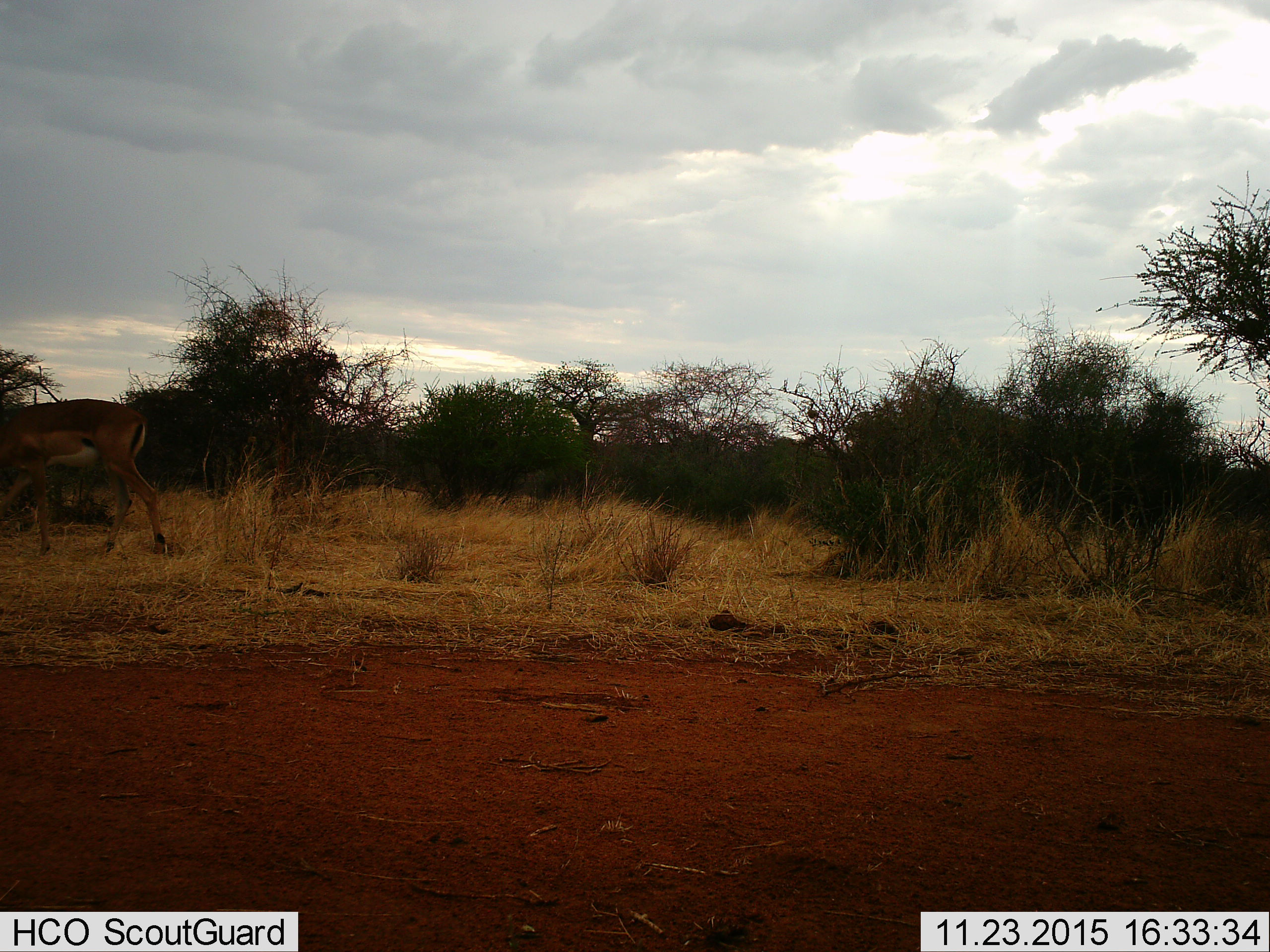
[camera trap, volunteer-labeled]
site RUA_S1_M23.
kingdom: Animalia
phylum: Chordata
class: Mammalia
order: Artiodactyla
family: Bovidae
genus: Aepyceros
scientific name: Aepyceros melampus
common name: impala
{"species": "impala (Aepyceros melampus)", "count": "1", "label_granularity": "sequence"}